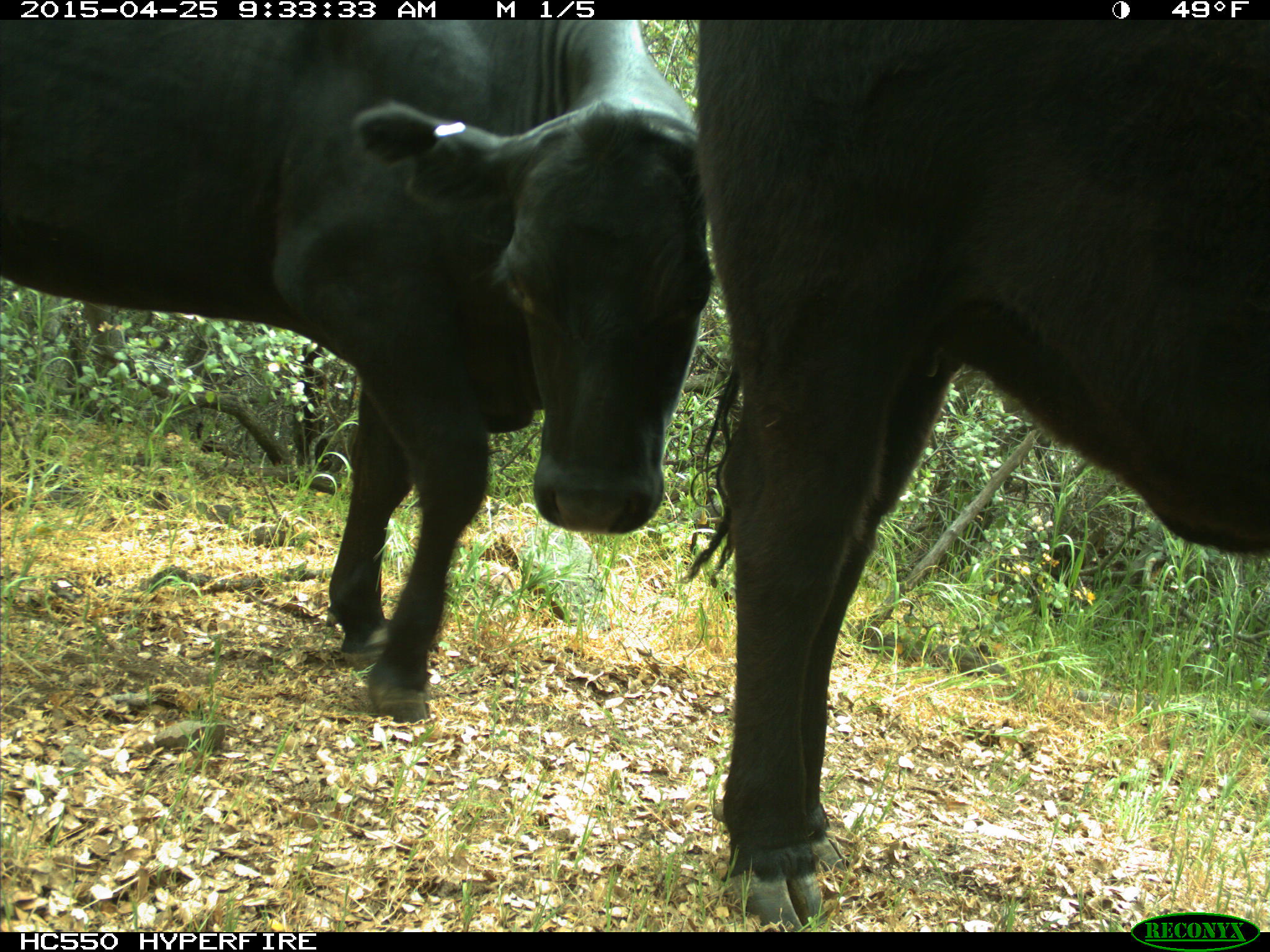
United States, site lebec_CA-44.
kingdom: Animalia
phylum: Chordata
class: Mammalia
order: Artiodactyla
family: Suidae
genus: Sus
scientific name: Sus scrofa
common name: wild boar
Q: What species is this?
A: Sus scrofa (wild boar).